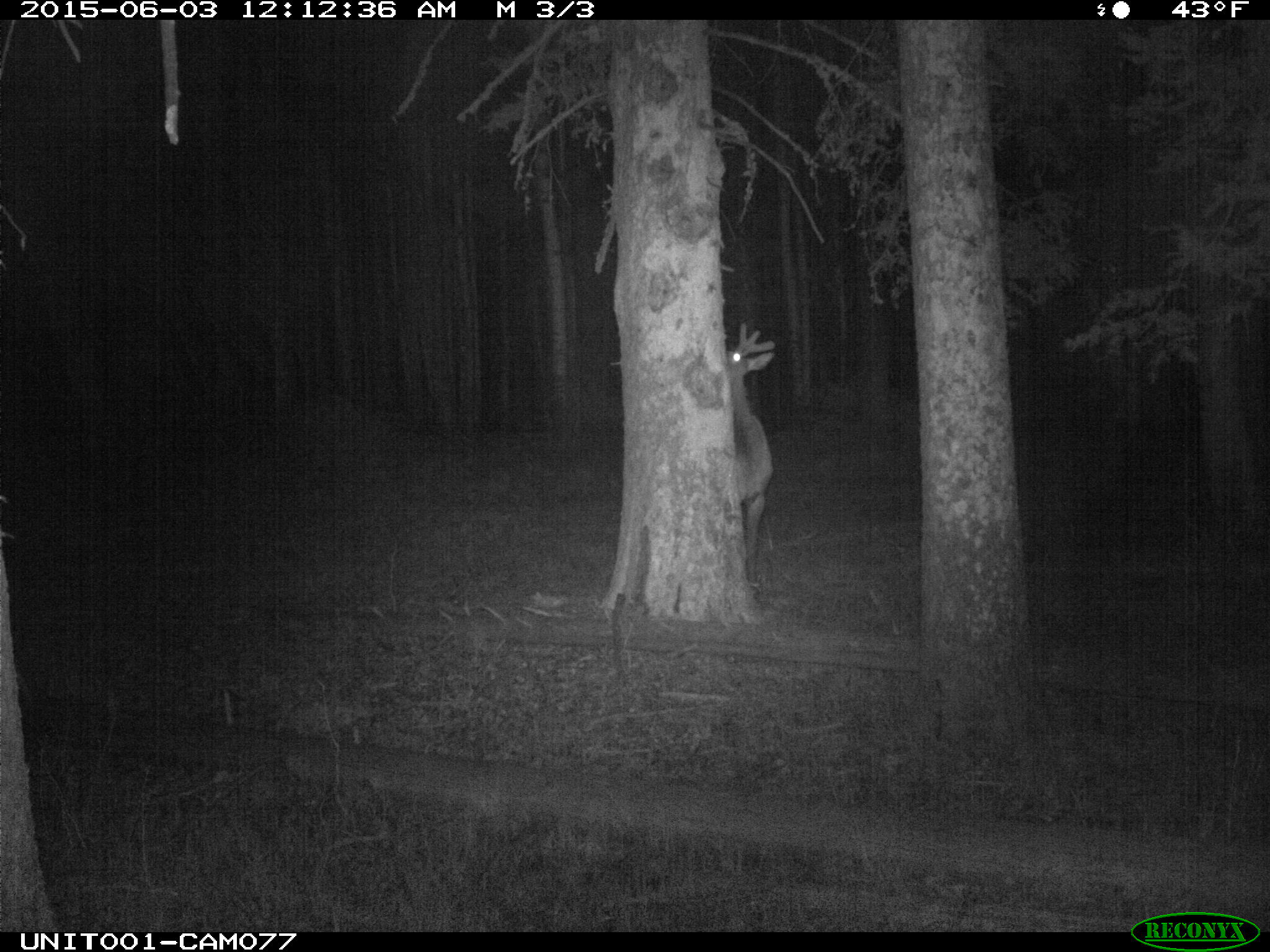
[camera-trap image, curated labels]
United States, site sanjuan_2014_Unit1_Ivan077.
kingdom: Animalia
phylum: Chordata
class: Mammalia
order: Artiodactyla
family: Cervidae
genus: Cervus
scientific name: Cervus elaphus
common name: red deer